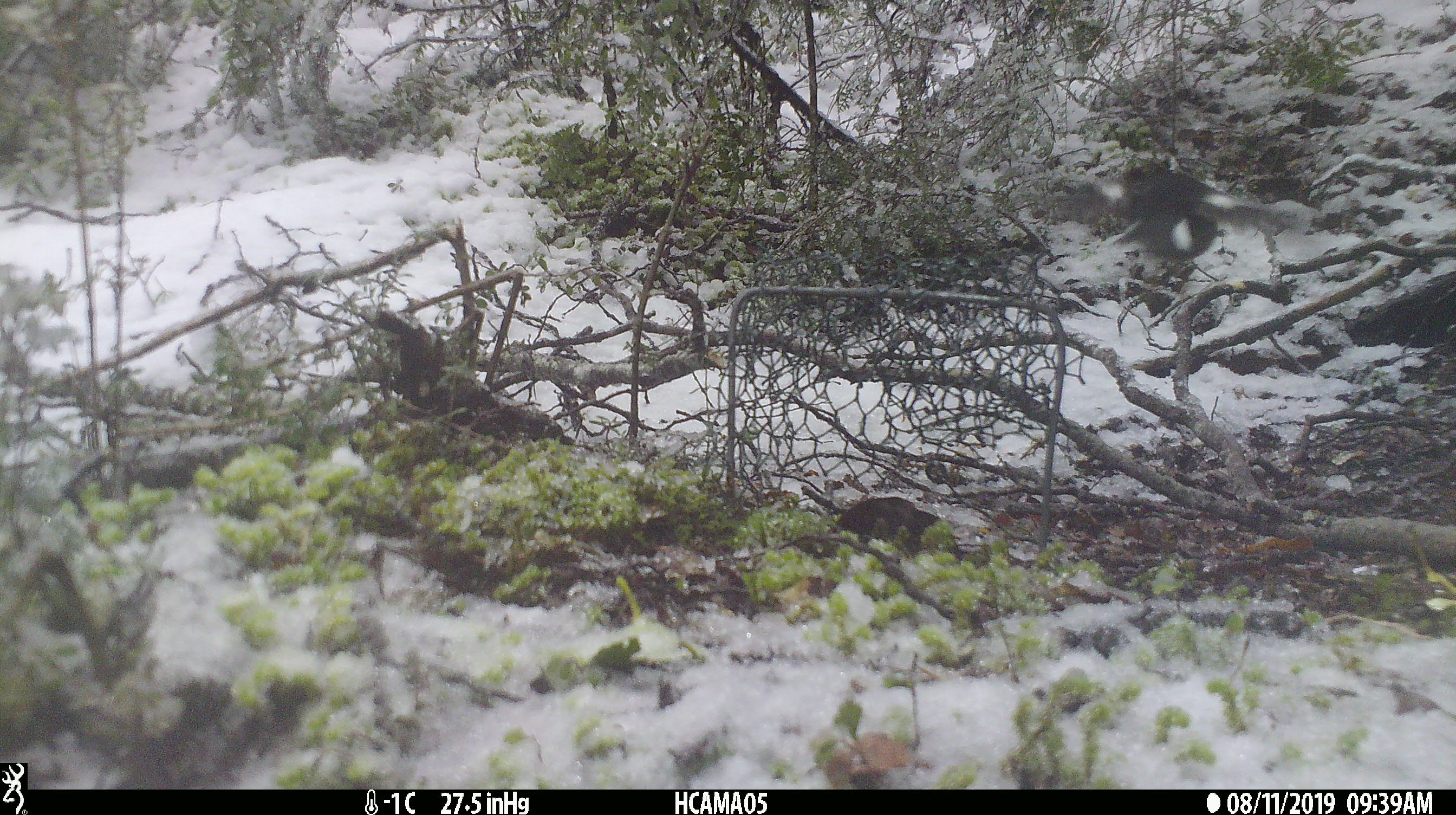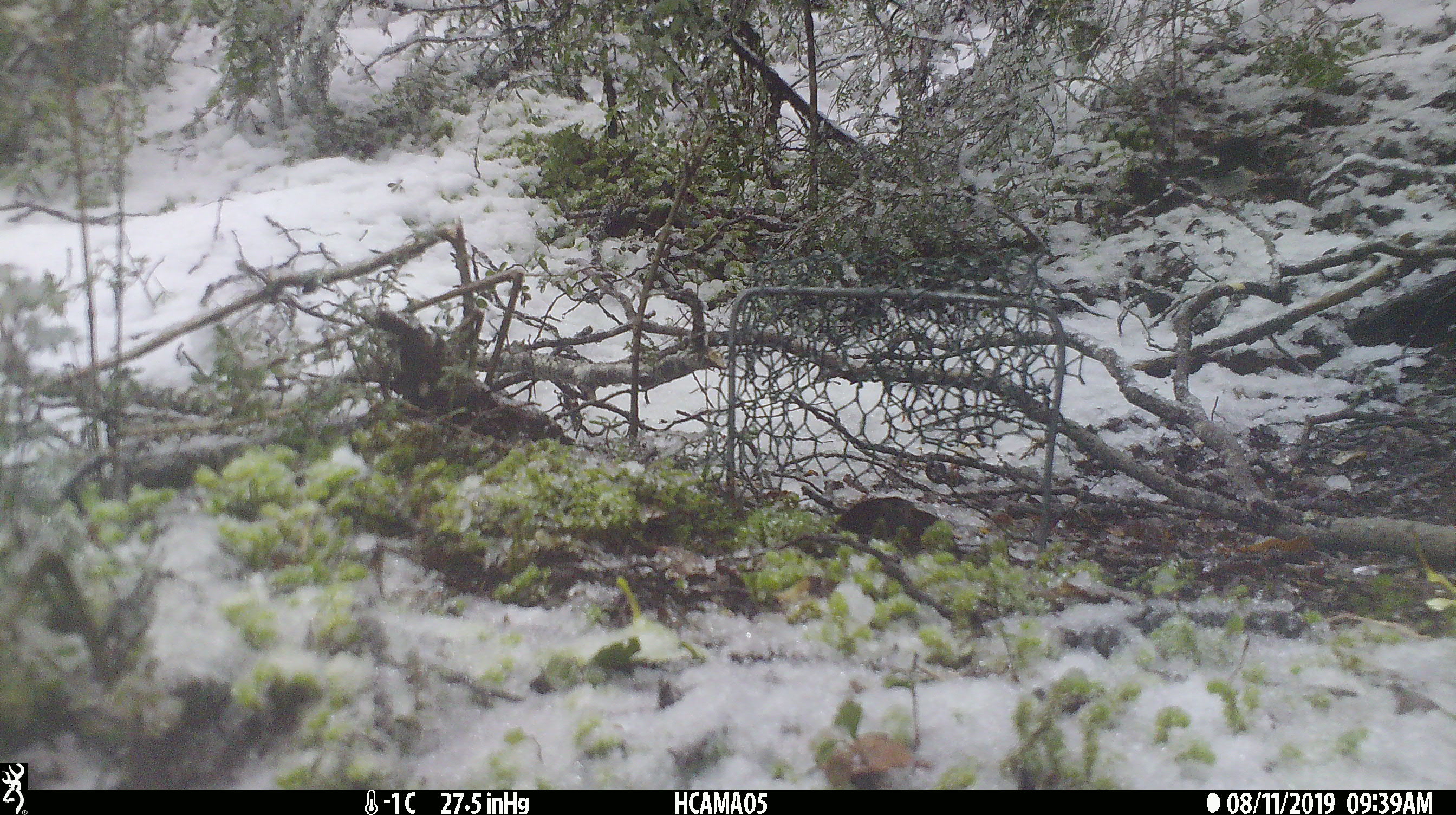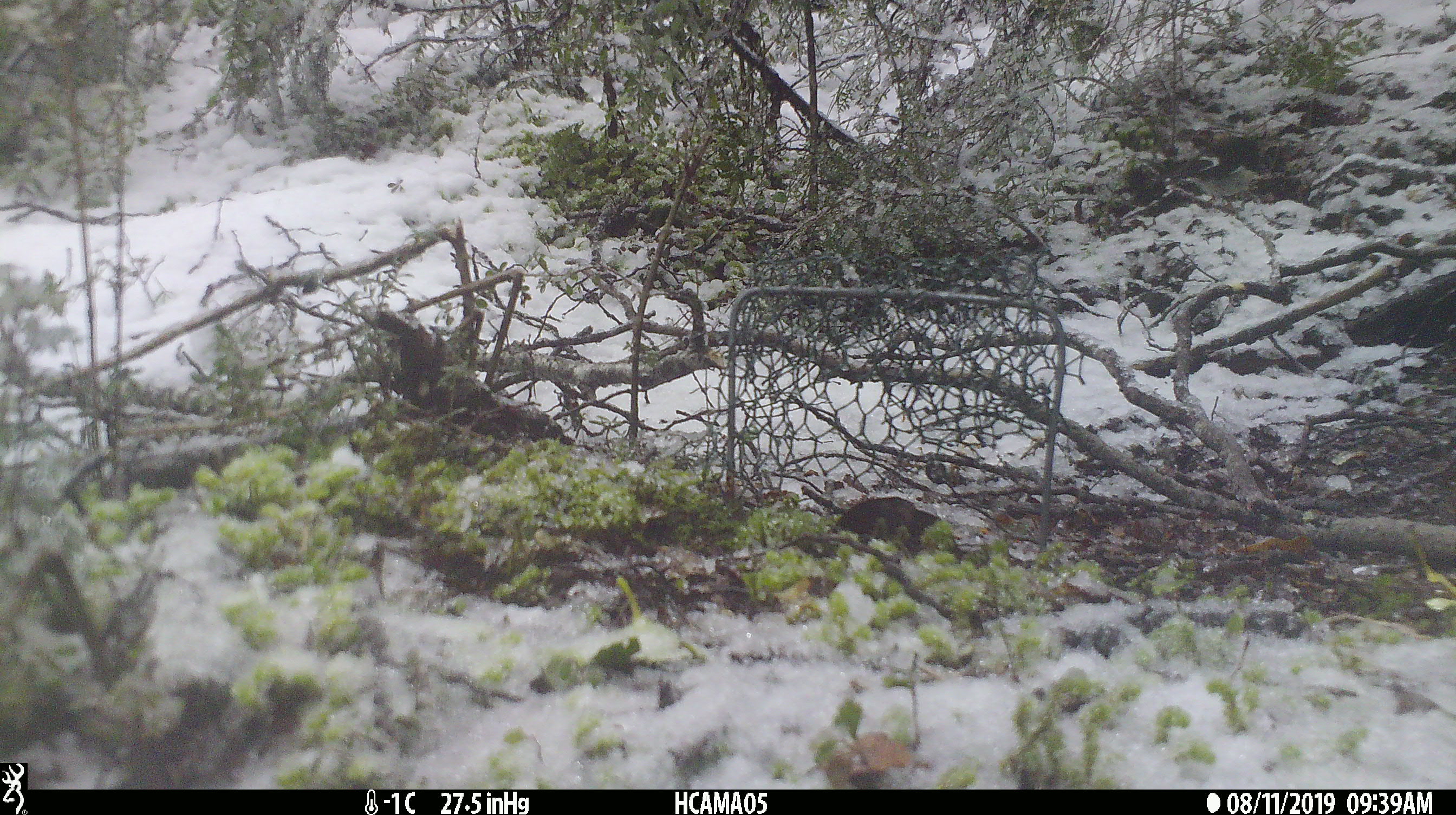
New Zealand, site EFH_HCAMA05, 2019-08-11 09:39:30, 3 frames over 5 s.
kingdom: Animalia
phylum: Chordata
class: Aves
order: Passeriformes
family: Petroicidae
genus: Petroica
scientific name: Petroica macrocephala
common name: tomtit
Tomtit (Petroica macrocephala).